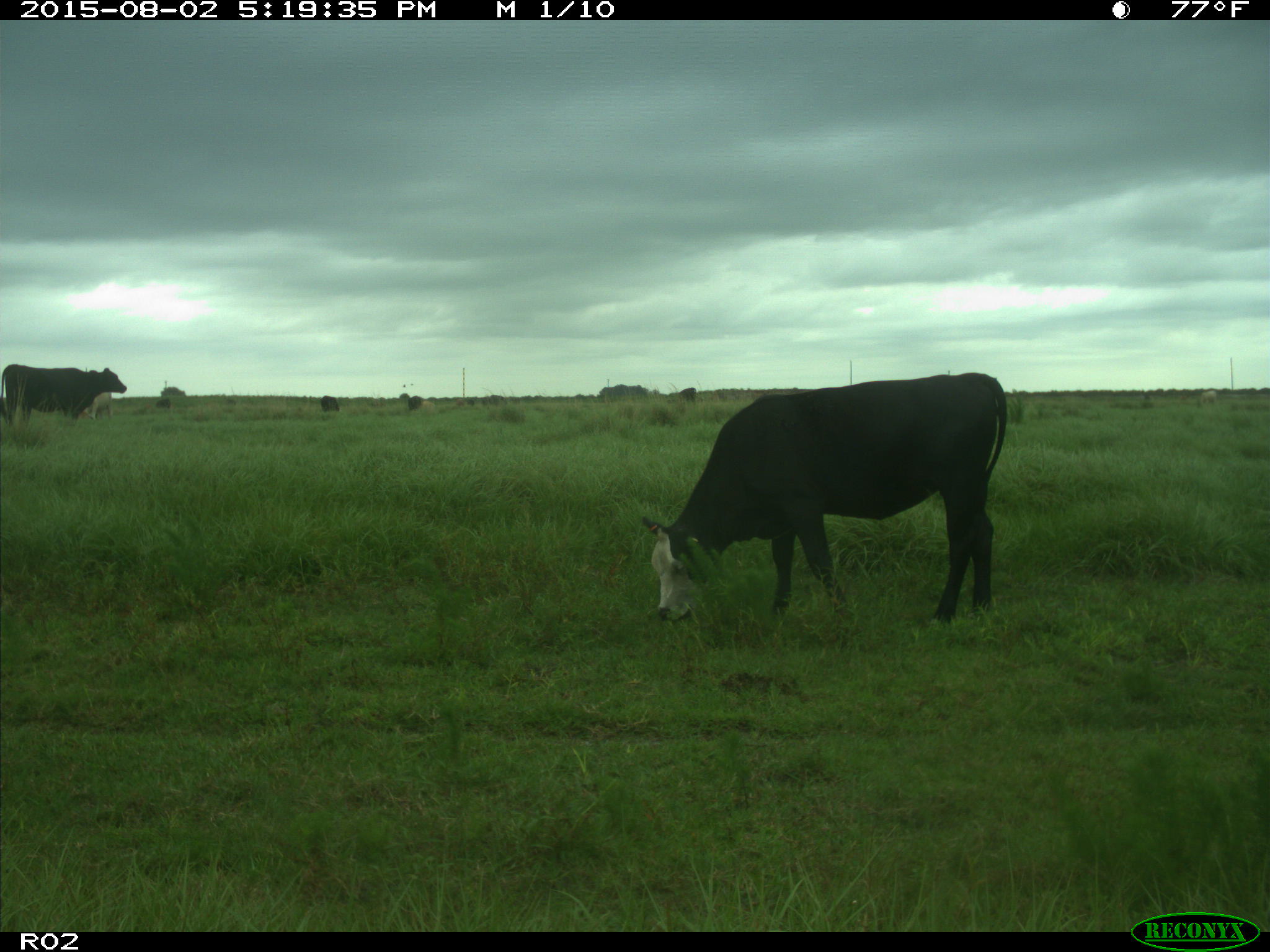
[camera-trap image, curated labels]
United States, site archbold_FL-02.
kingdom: Animalia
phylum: Chordata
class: Mammalia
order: Artiodactyla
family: Bovidae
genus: Bos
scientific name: Bos taurus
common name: domestic cow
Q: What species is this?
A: Bos taurus (domestic cow).